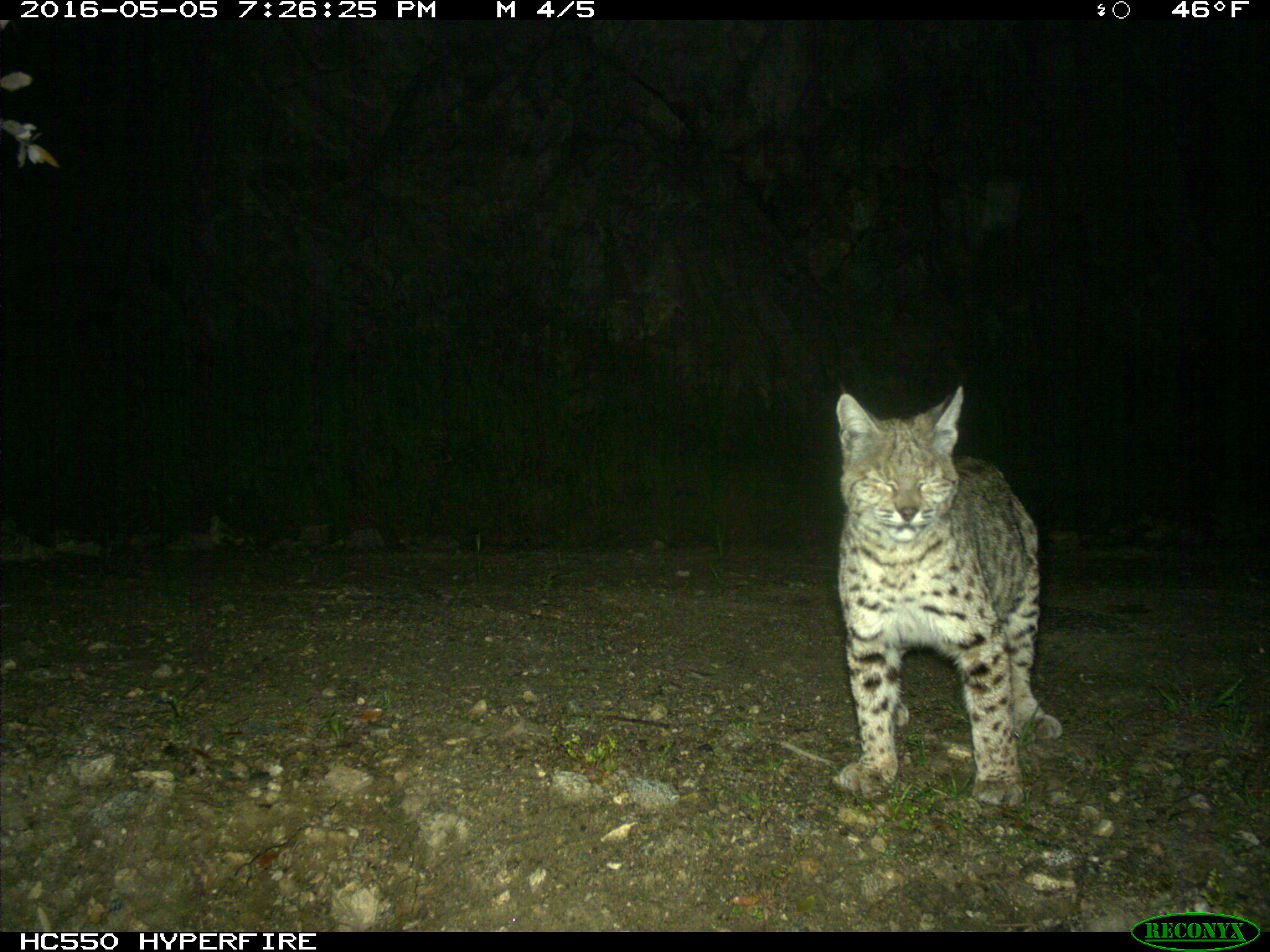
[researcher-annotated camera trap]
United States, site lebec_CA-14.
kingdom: Animalia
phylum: Chordata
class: Mammalia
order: Carnivora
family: Felidae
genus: Lynx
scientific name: Lynx rufus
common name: bobcat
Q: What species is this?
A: Lynx rufus (bobcat).